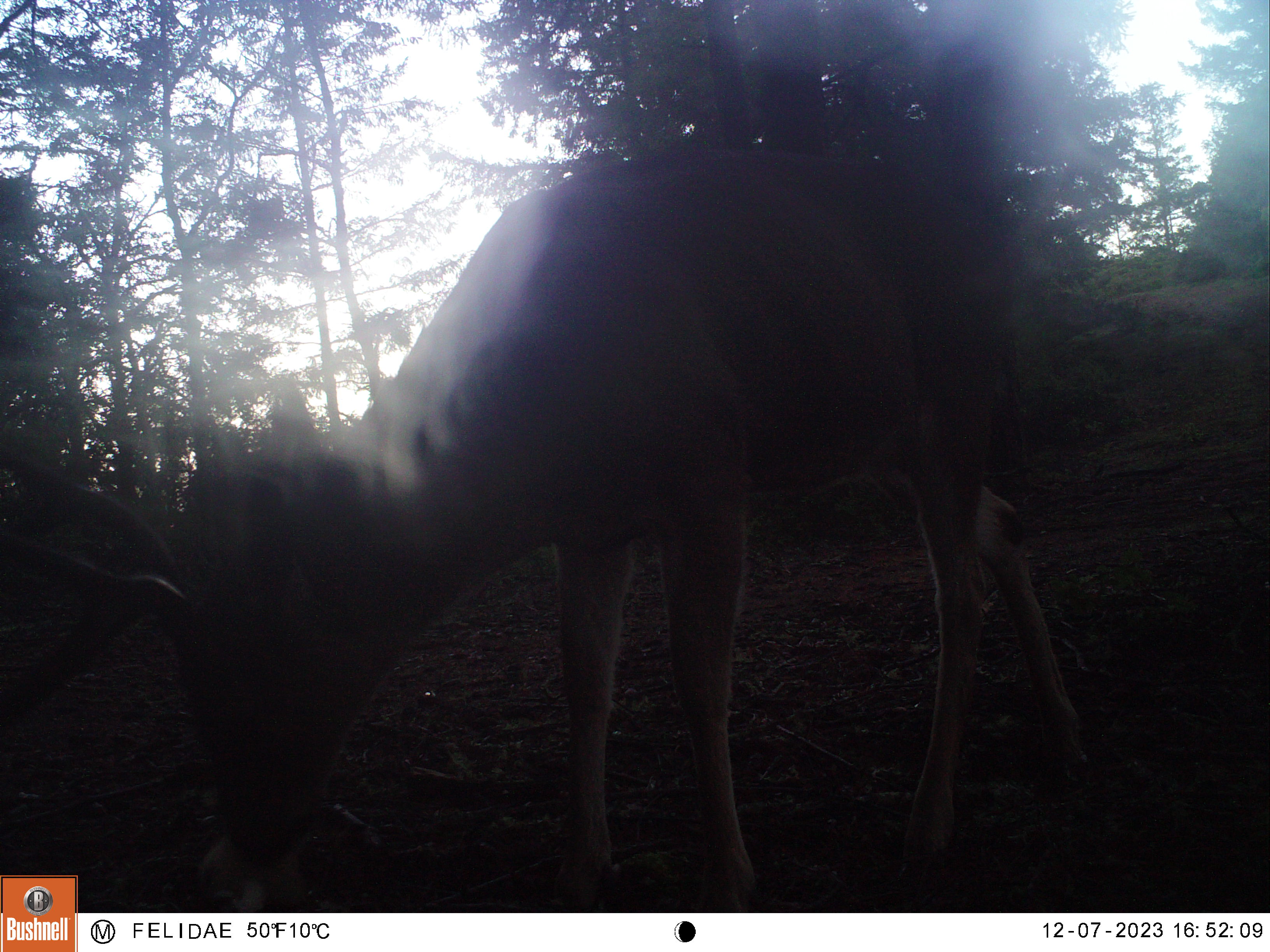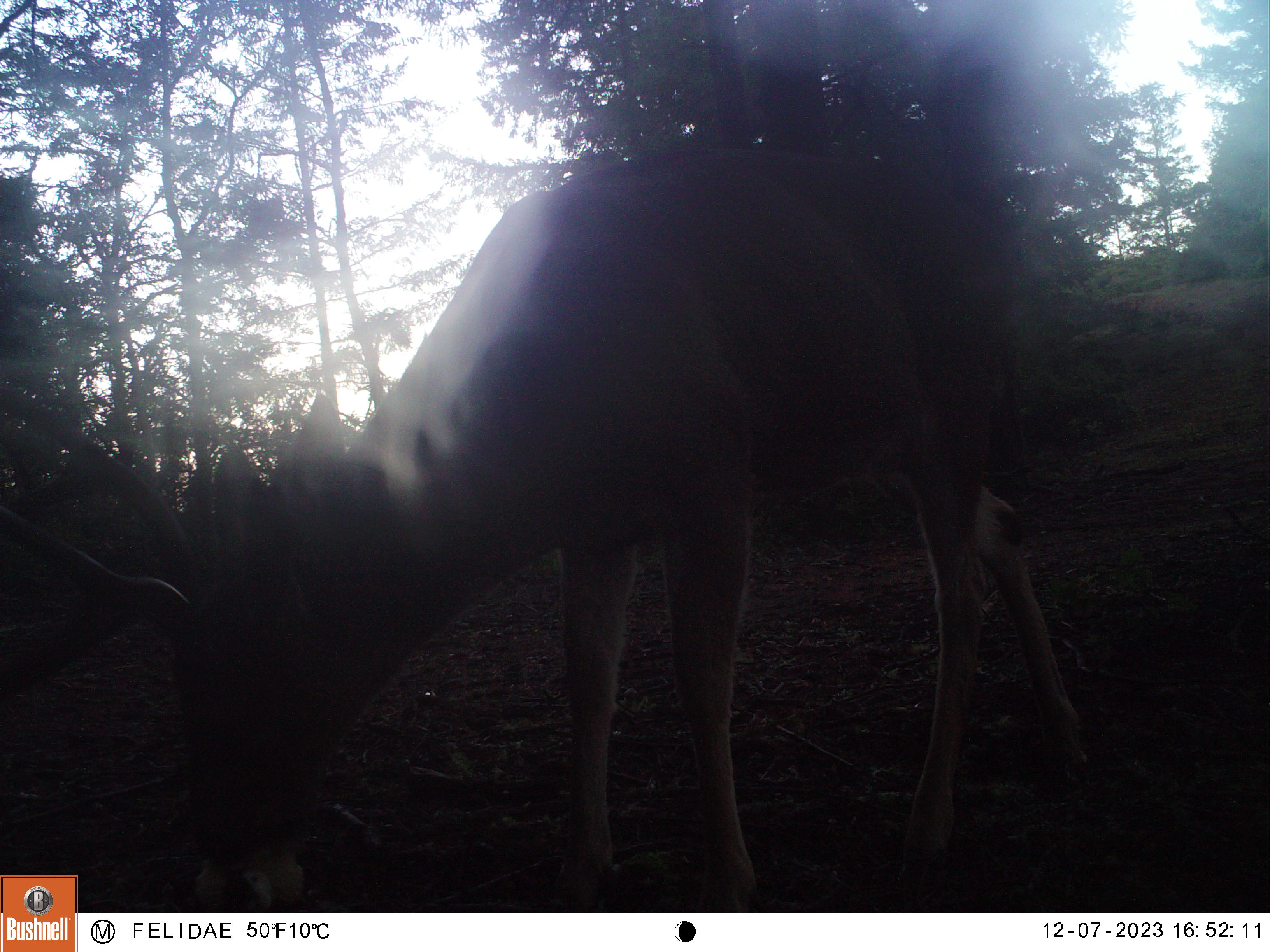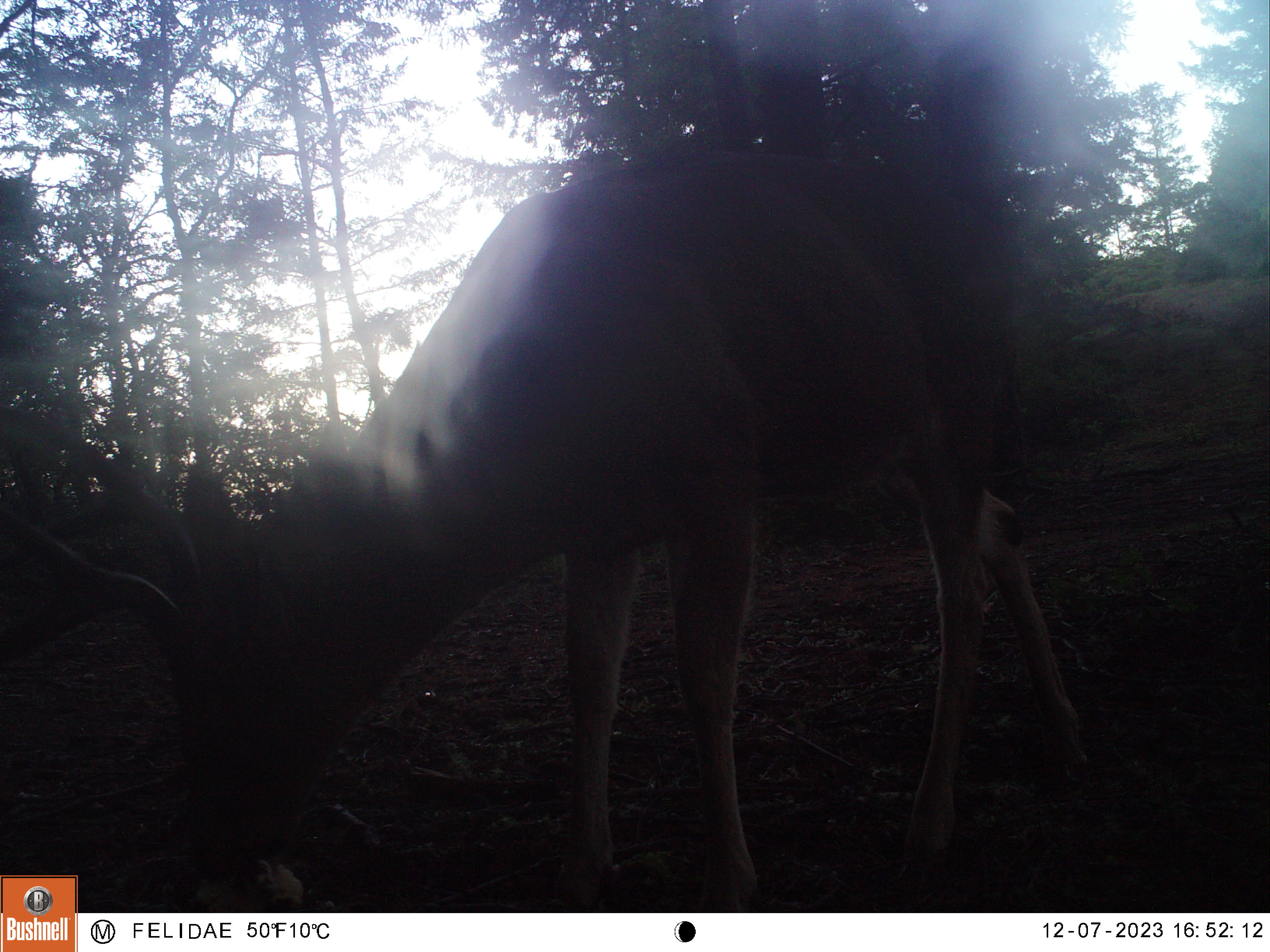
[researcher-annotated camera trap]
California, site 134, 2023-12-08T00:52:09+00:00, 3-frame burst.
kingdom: Animalia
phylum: Chordata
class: Mammalia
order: Artiodactyla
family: Cervidae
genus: Odocoileus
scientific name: Odocoileus hemionus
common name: mule deer